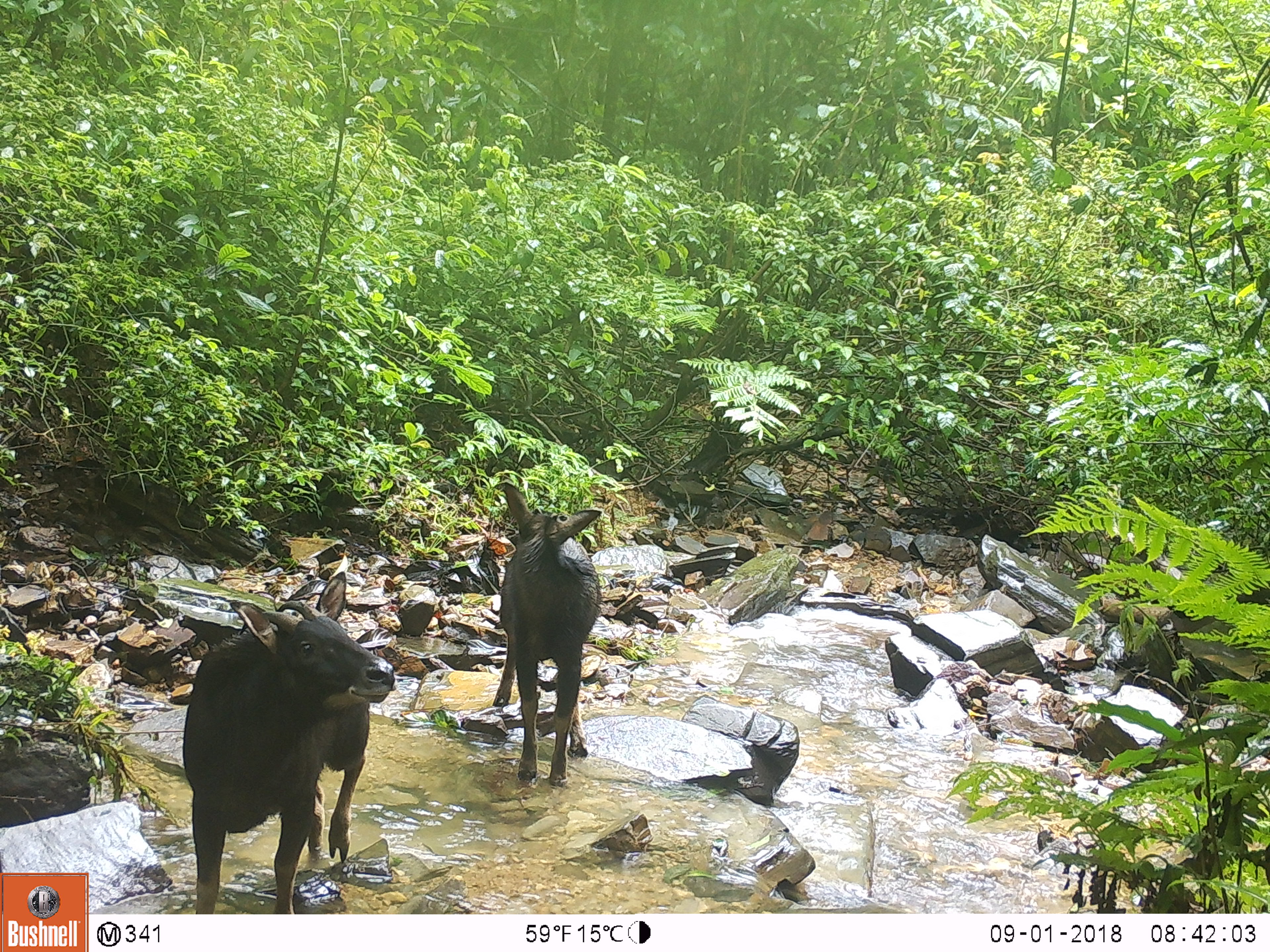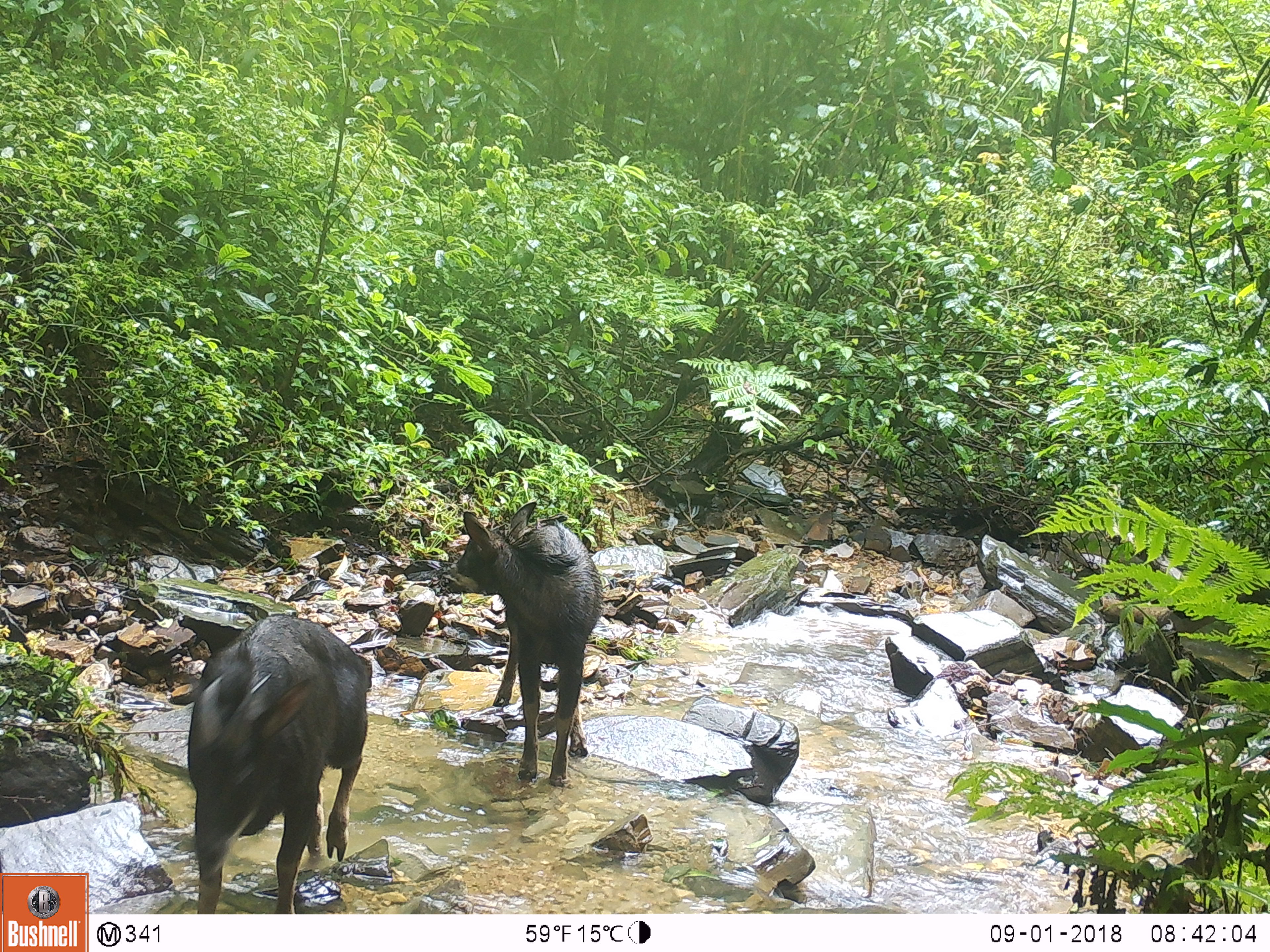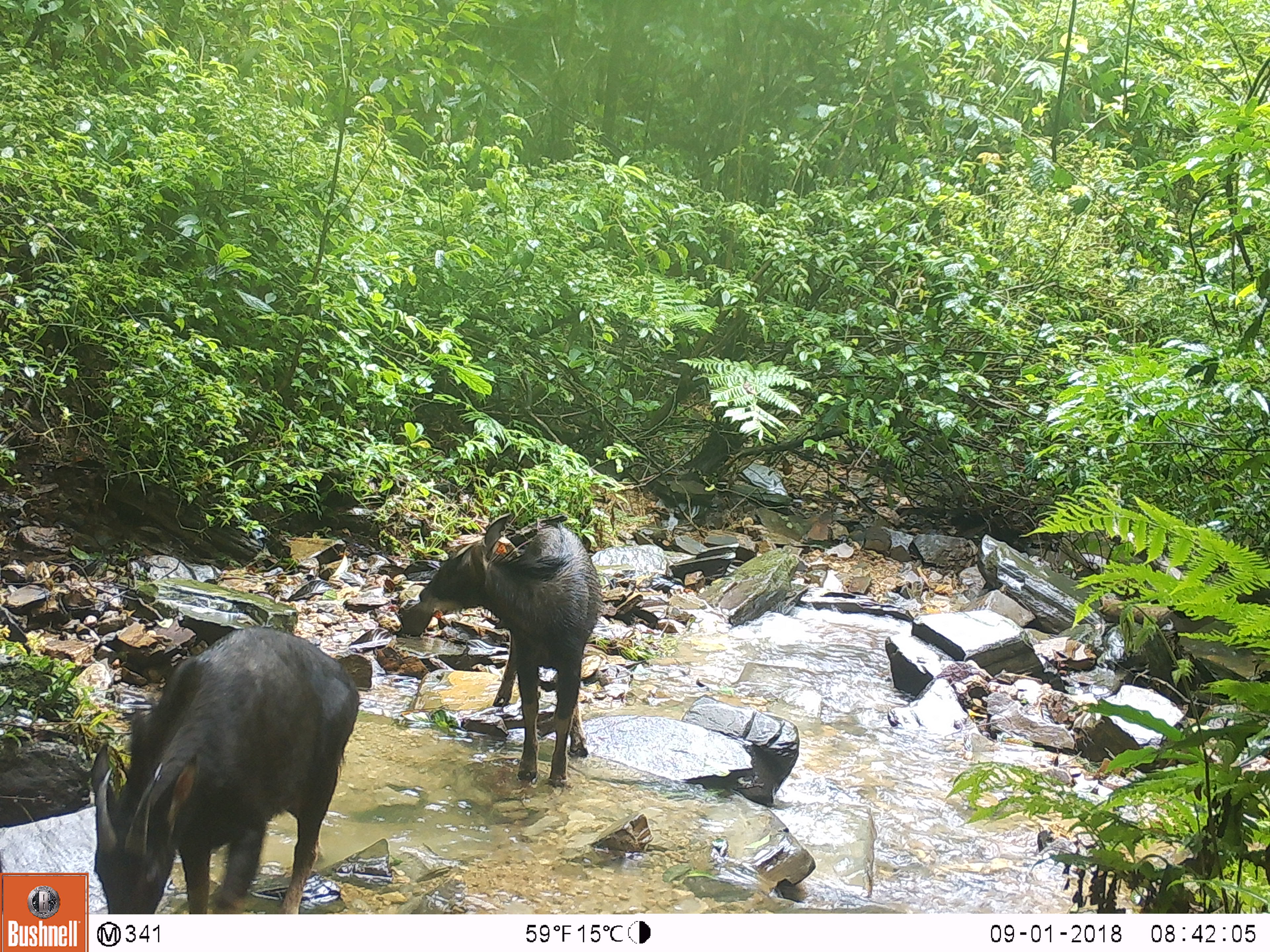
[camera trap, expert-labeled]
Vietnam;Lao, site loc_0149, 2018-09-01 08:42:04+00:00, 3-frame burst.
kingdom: Animalia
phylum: Chordata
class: Mammalia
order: Artiodactyla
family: Bovidae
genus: Capricornis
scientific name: Capricornis sumatraensis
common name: chinese serow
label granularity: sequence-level